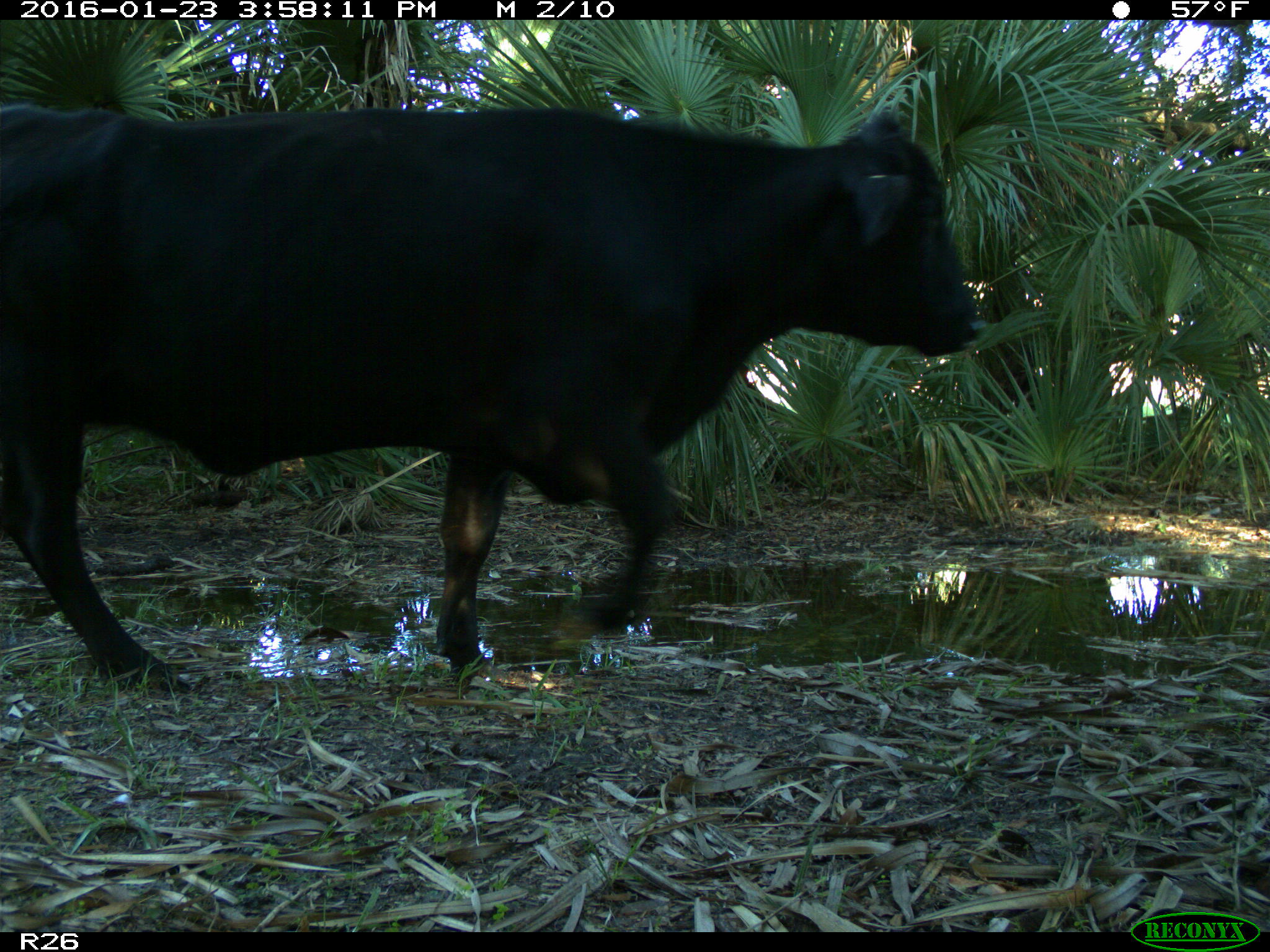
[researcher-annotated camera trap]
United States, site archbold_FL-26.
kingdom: Animalia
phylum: Chordata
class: Mammalia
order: Artiodactyla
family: Bovidae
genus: Bos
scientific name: Bos taurus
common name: domestic cow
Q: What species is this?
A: Bos taurus (domestic cow).